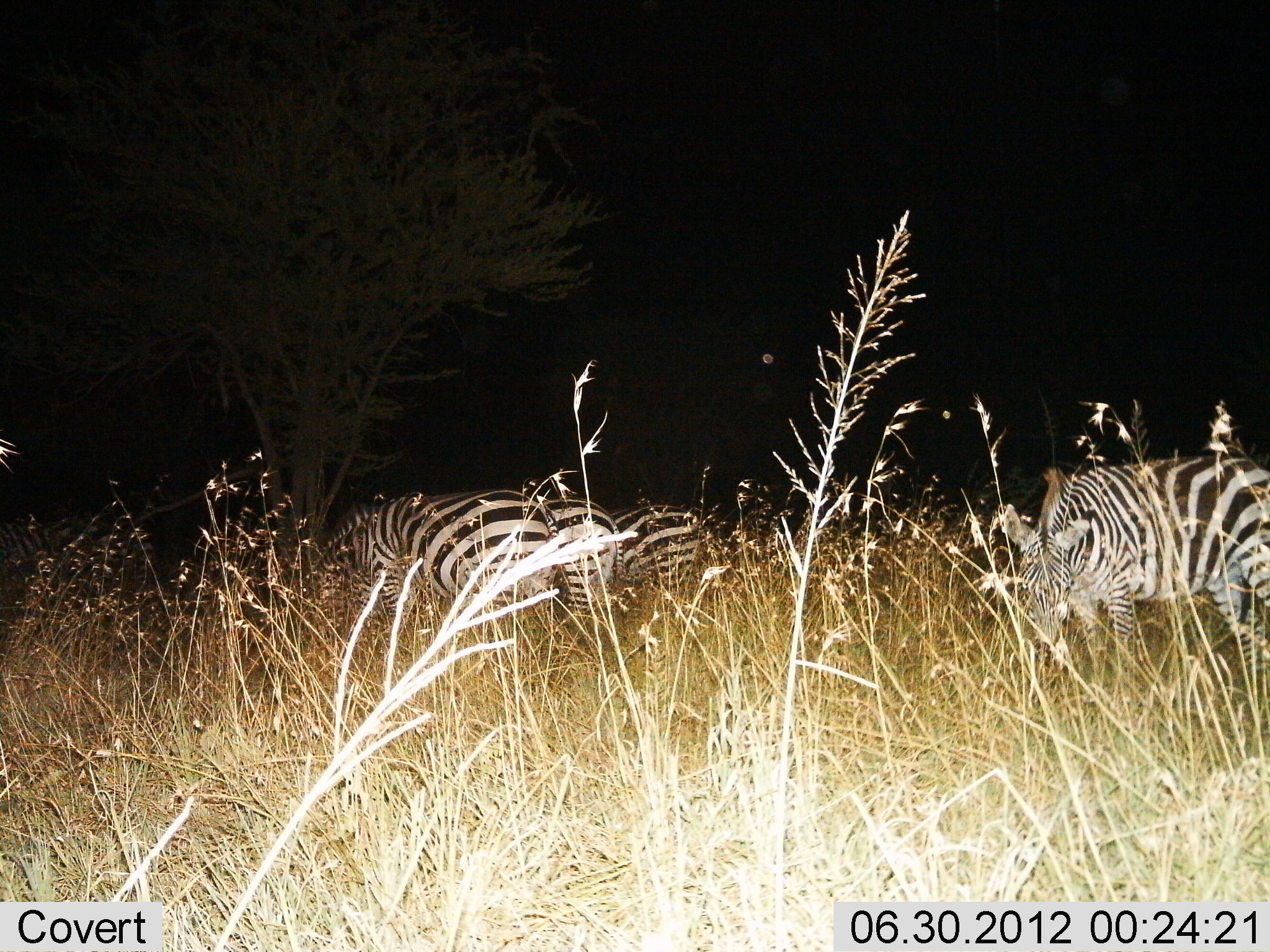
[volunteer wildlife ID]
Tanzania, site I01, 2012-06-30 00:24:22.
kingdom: Animalia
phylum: Chordata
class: Mammalia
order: Perissodactyla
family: Equidae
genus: Equus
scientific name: Equus quagga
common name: plains zebra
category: zebra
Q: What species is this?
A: Zebra (plains zebra) (Equus quagga).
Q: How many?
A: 4.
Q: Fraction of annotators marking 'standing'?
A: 40%.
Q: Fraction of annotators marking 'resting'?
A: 0%.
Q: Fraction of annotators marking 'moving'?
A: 0%.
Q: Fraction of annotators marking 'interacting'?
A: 0%.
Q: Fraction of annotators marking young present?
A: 0%.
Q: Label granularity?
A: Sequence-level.